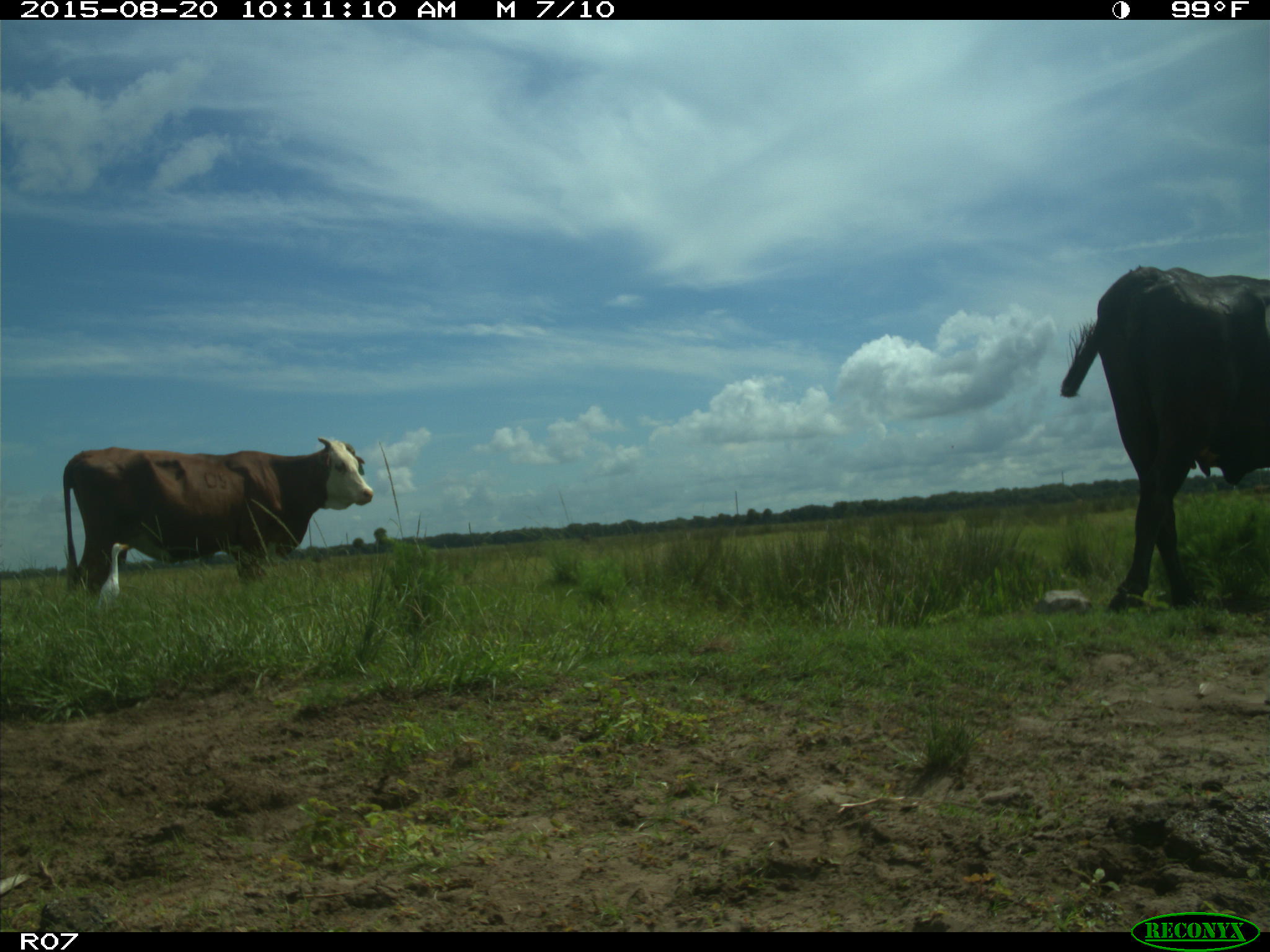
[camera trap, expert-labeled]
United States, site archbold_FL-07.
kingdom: Animalia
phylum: Chordata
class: Mammalia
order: Artiodactyla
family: Bovidae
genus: Bos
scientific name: Bos taurus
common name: domestic cow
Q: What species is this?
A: Bos taurus (domestic cow).